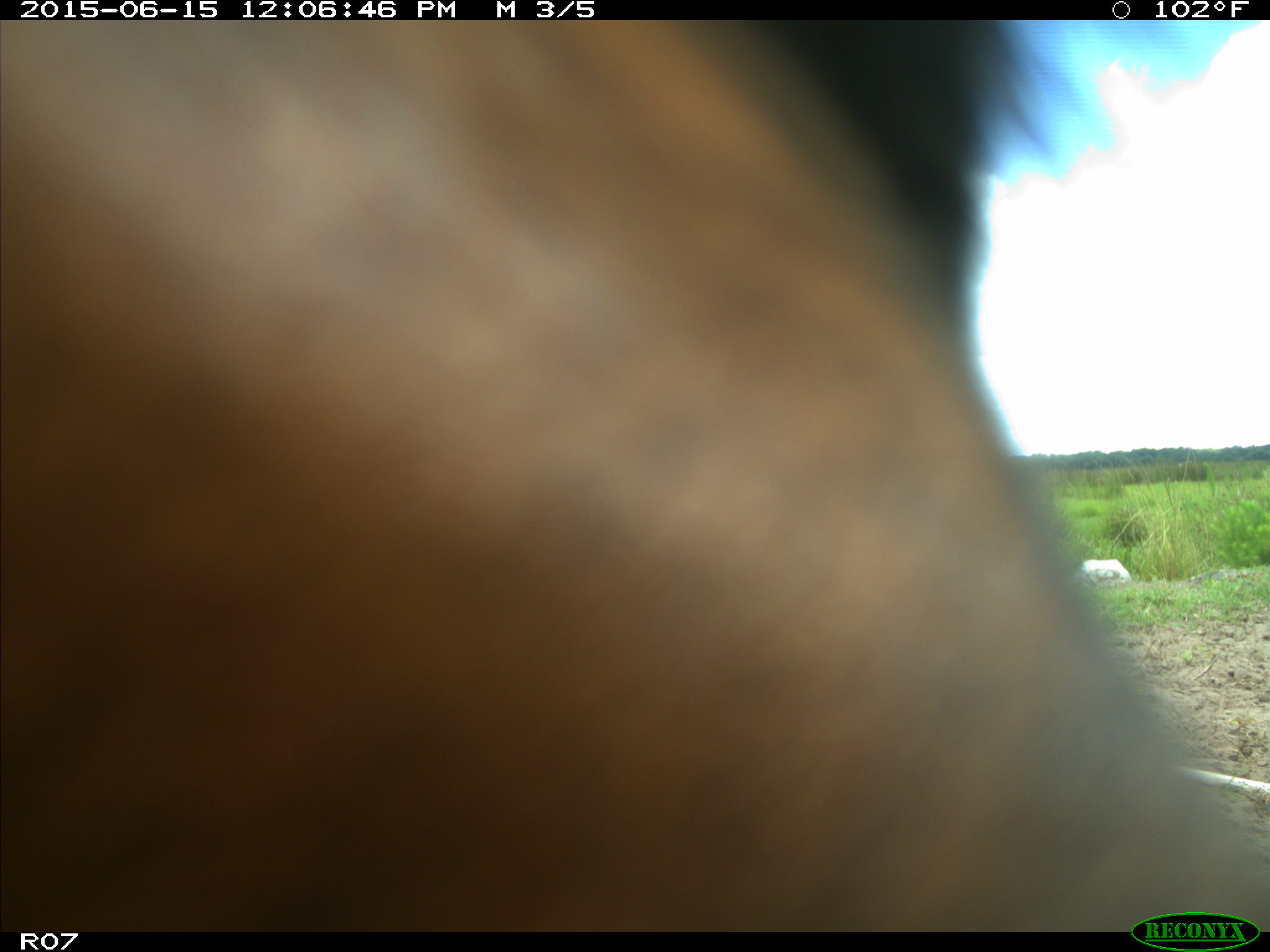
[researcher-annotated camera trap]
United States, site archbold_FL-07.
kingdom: Animalia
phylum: Chordata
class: Mammalia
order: Artiodactyla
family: Bovidae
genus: Bos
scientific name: Bos taurus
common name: domestic cow